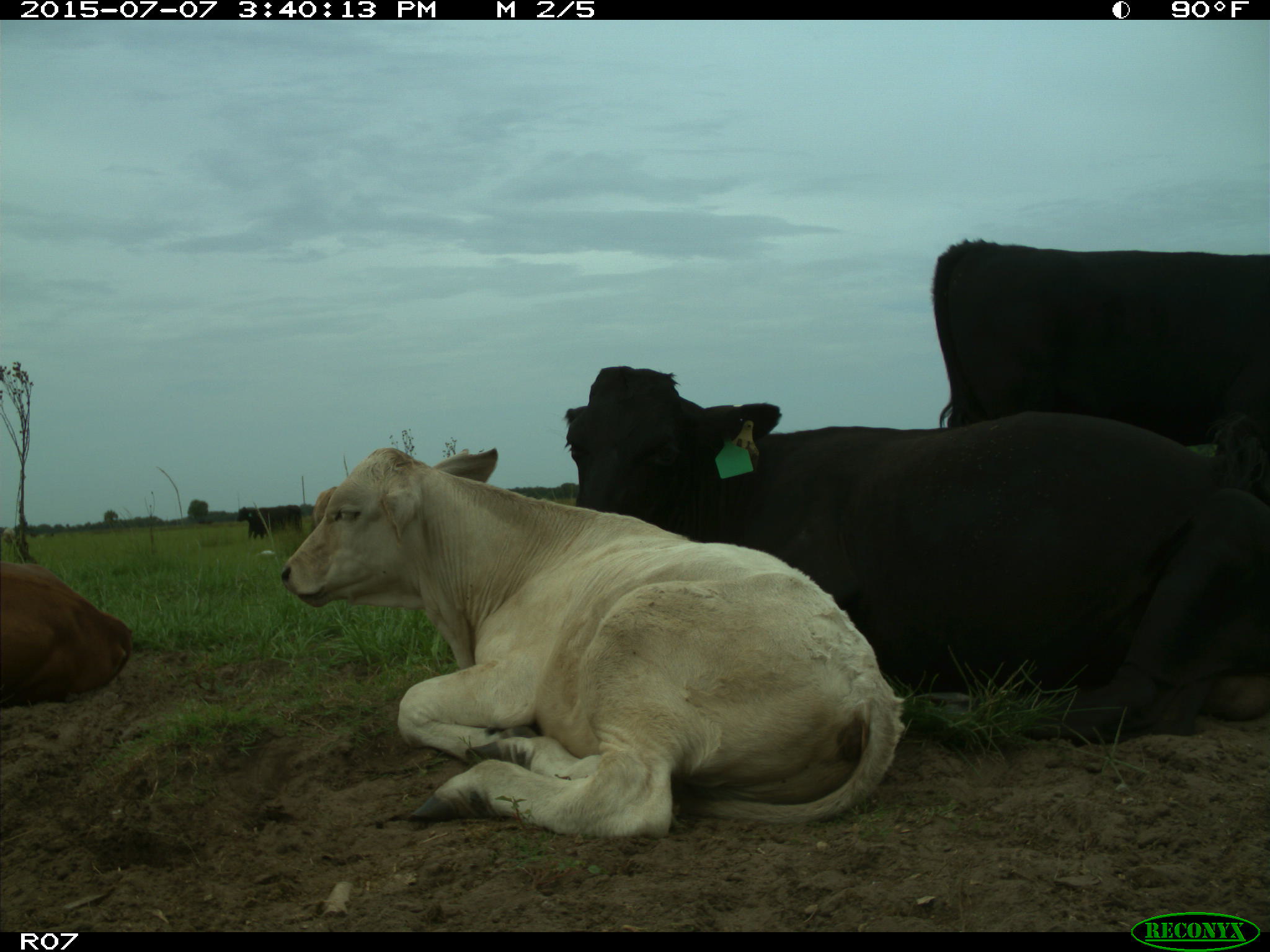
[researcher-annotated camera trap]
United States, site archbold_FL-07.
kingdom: Animalia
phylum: Chordata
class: Mammalia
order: Artiodactyla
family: Bovidae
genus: Bos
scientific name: Bos taurus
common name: domestic cow